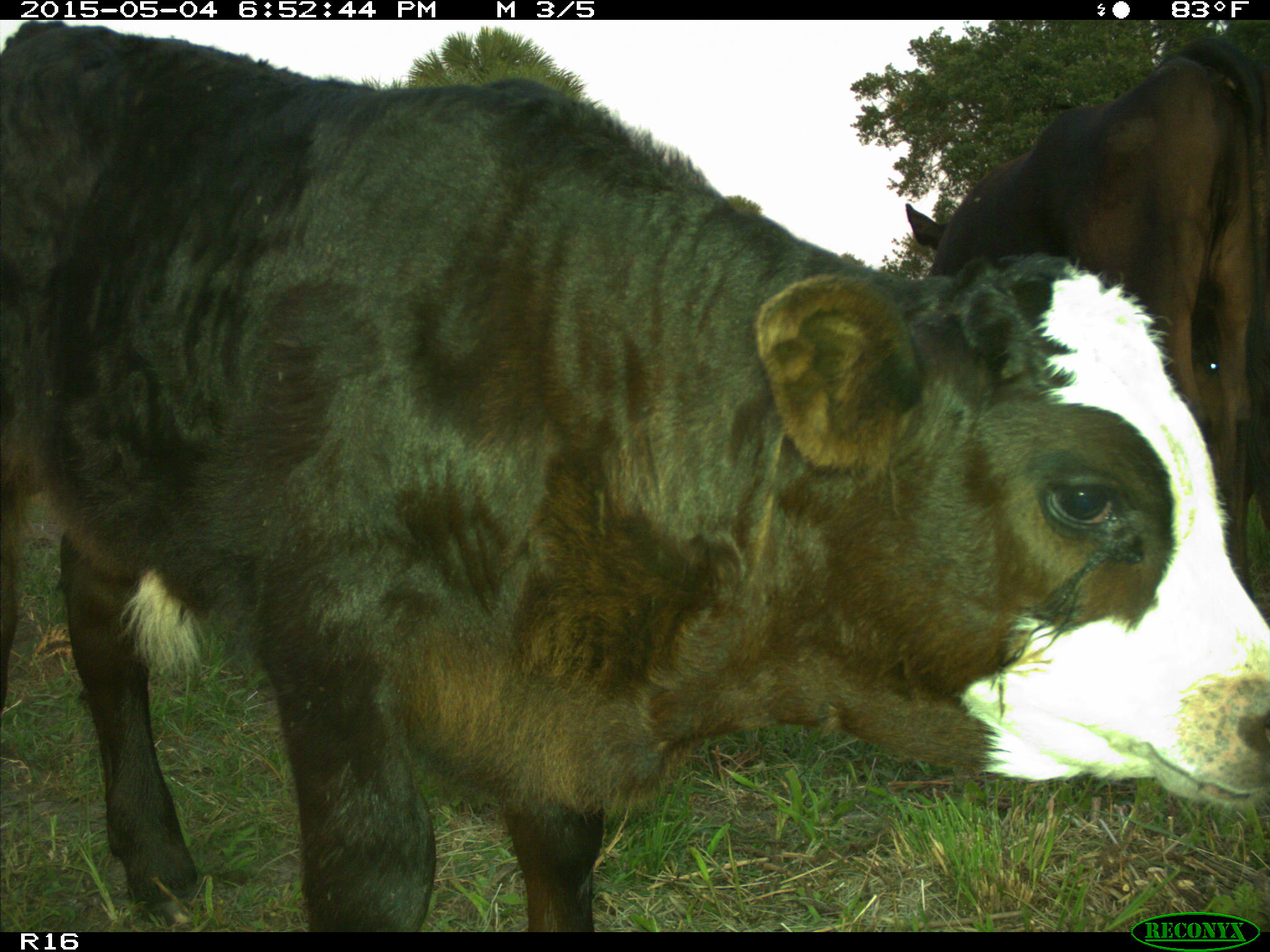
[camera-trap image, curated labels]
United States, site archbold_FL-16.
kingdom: Animalia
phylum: Chordata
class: Mammalia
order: Artiodactyla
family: Bovidae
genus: Bos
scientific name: Bos taurus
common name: domestic cow